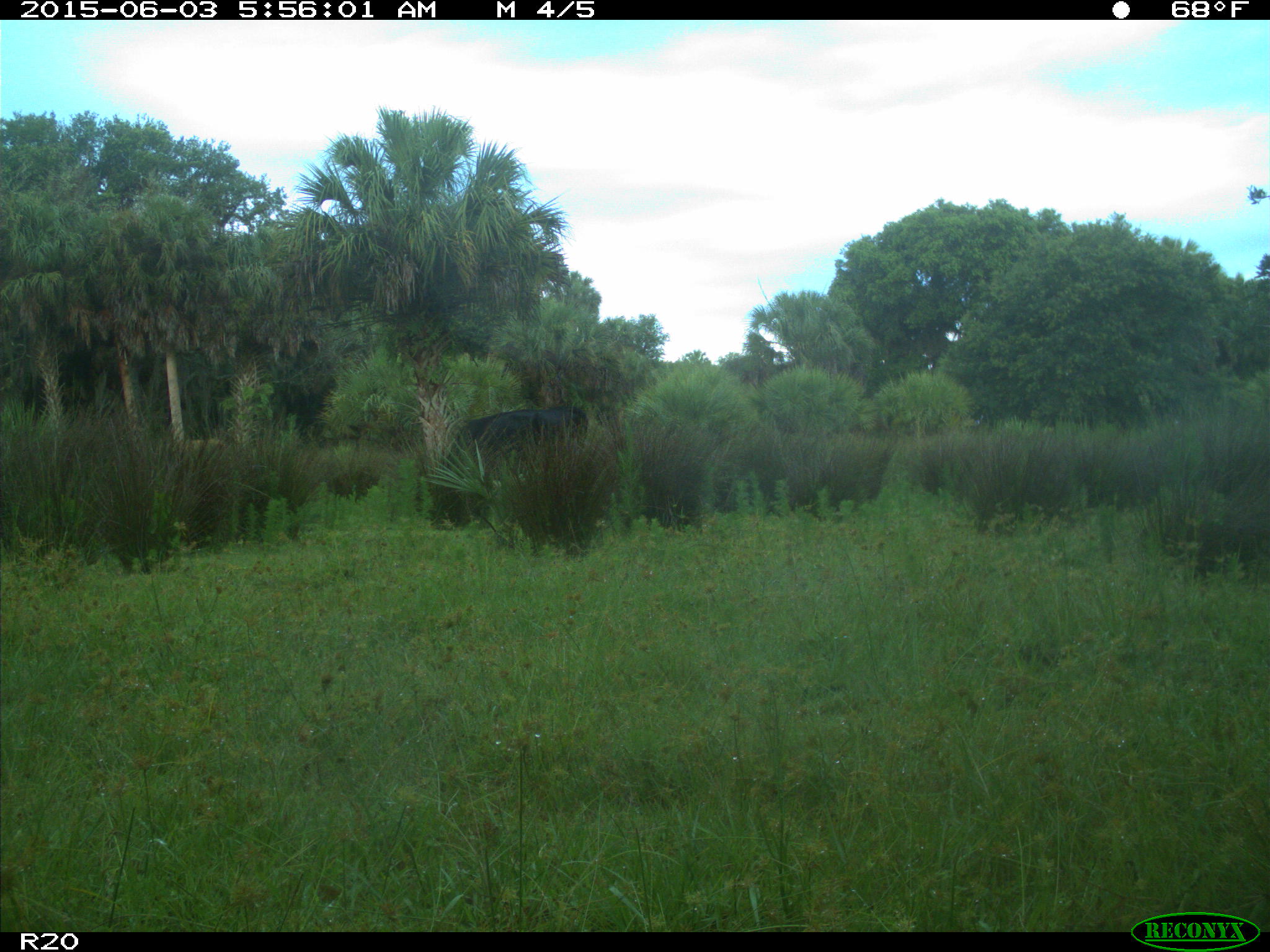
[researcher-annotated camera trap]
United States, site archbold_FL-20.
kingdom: Animalia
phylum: Chordata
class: Mammalia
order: Artiodactyla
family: Bovidae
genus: Bos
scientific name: Bos taurus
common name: domestic cow